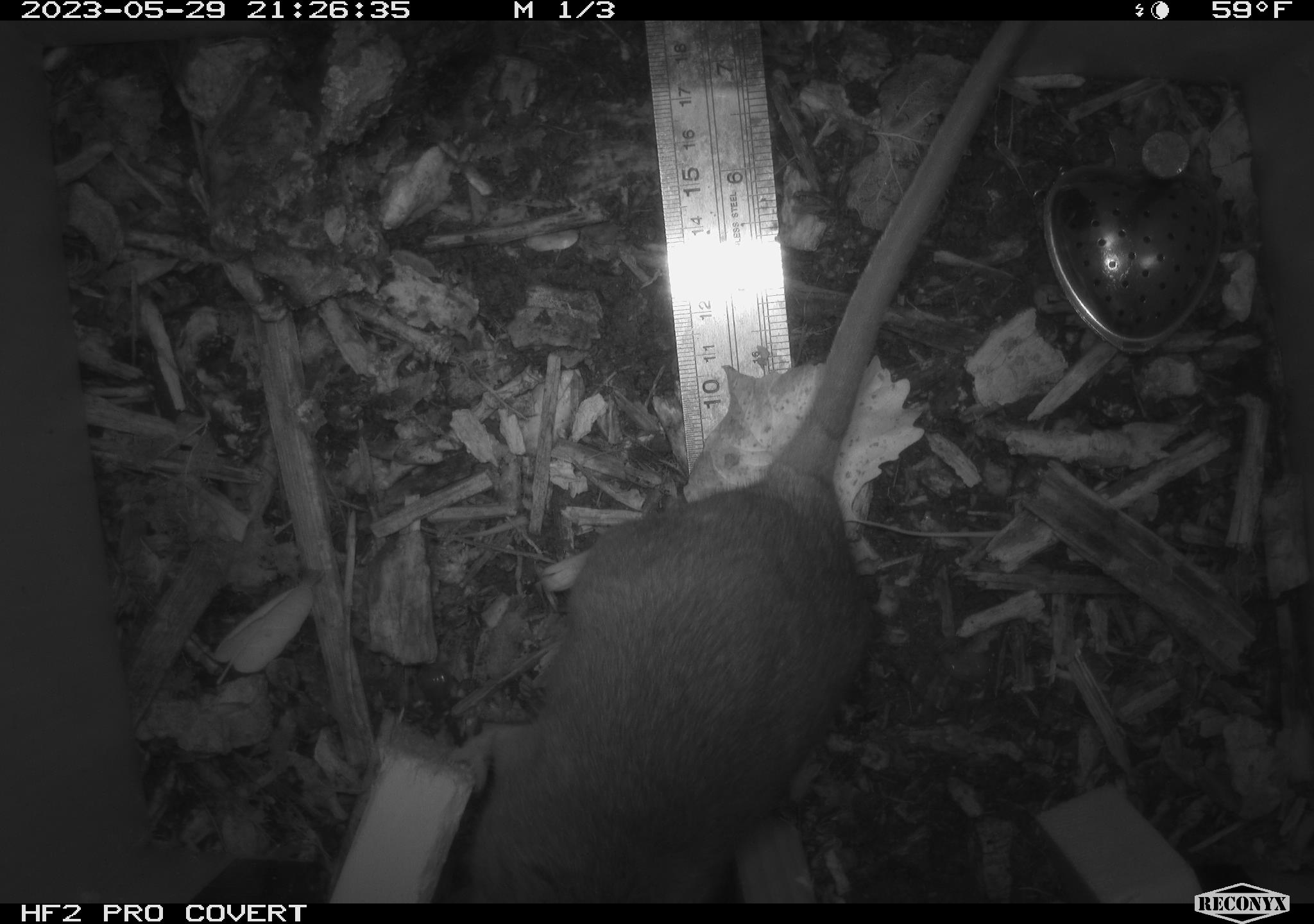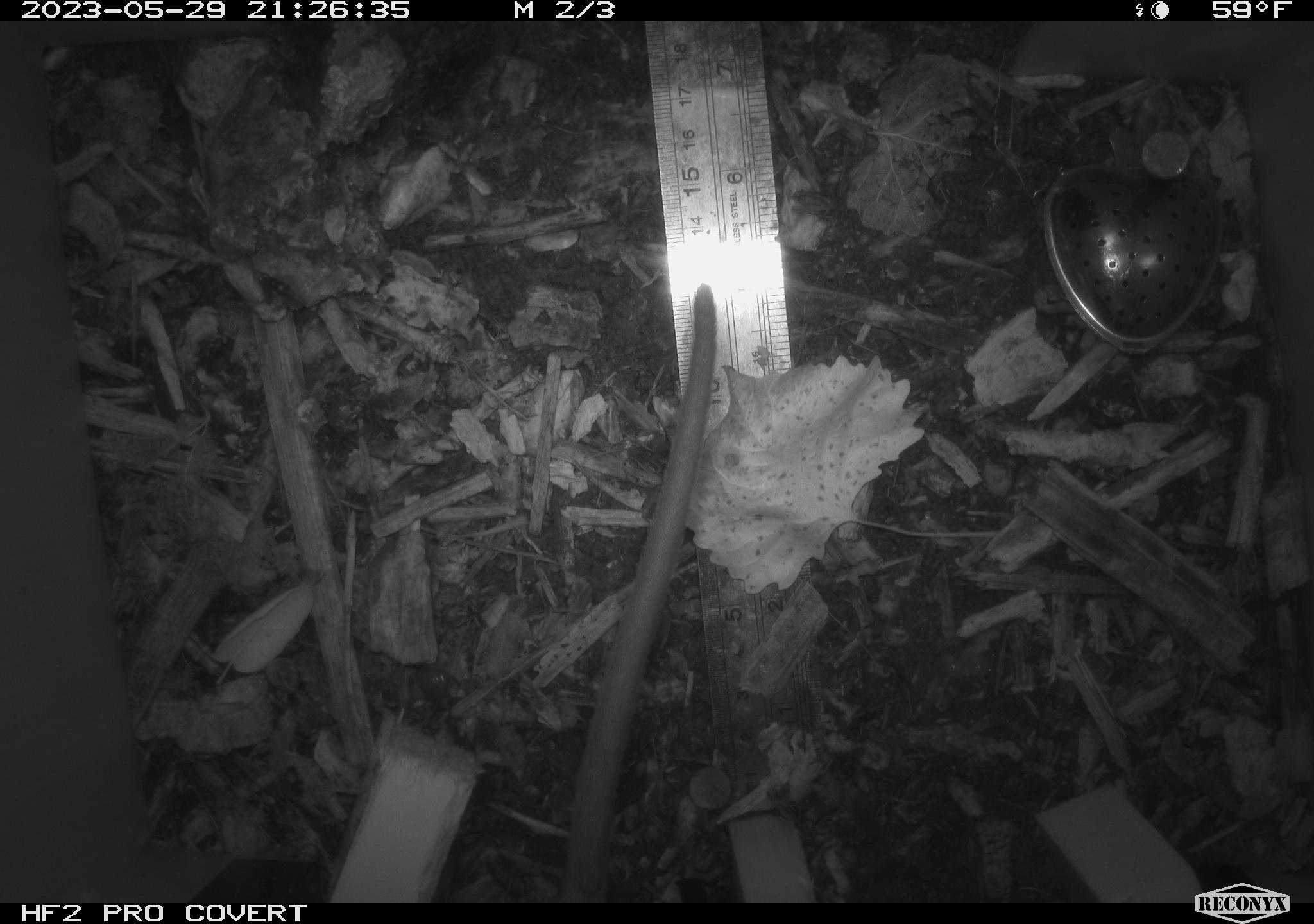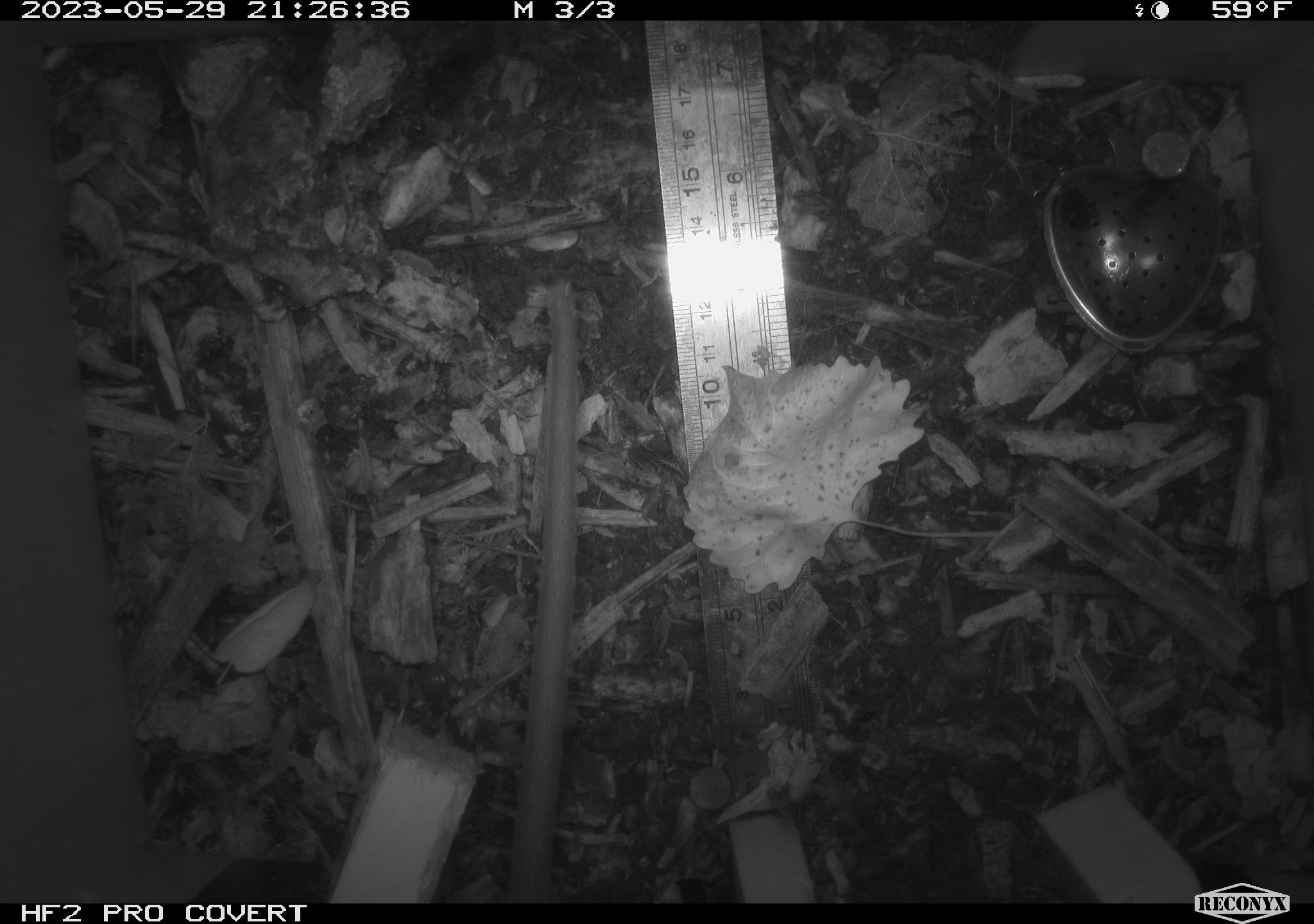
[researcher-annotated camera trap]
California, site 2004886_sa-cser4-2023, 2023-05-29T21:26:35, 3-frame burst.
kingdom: Animalia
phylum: Chordata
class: Mammalia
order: Rodentia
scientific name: Rodentia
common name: woodrat or rat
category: woodrat or rat species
Woodrat or rat species (woodrat or rat) (Rodentia).